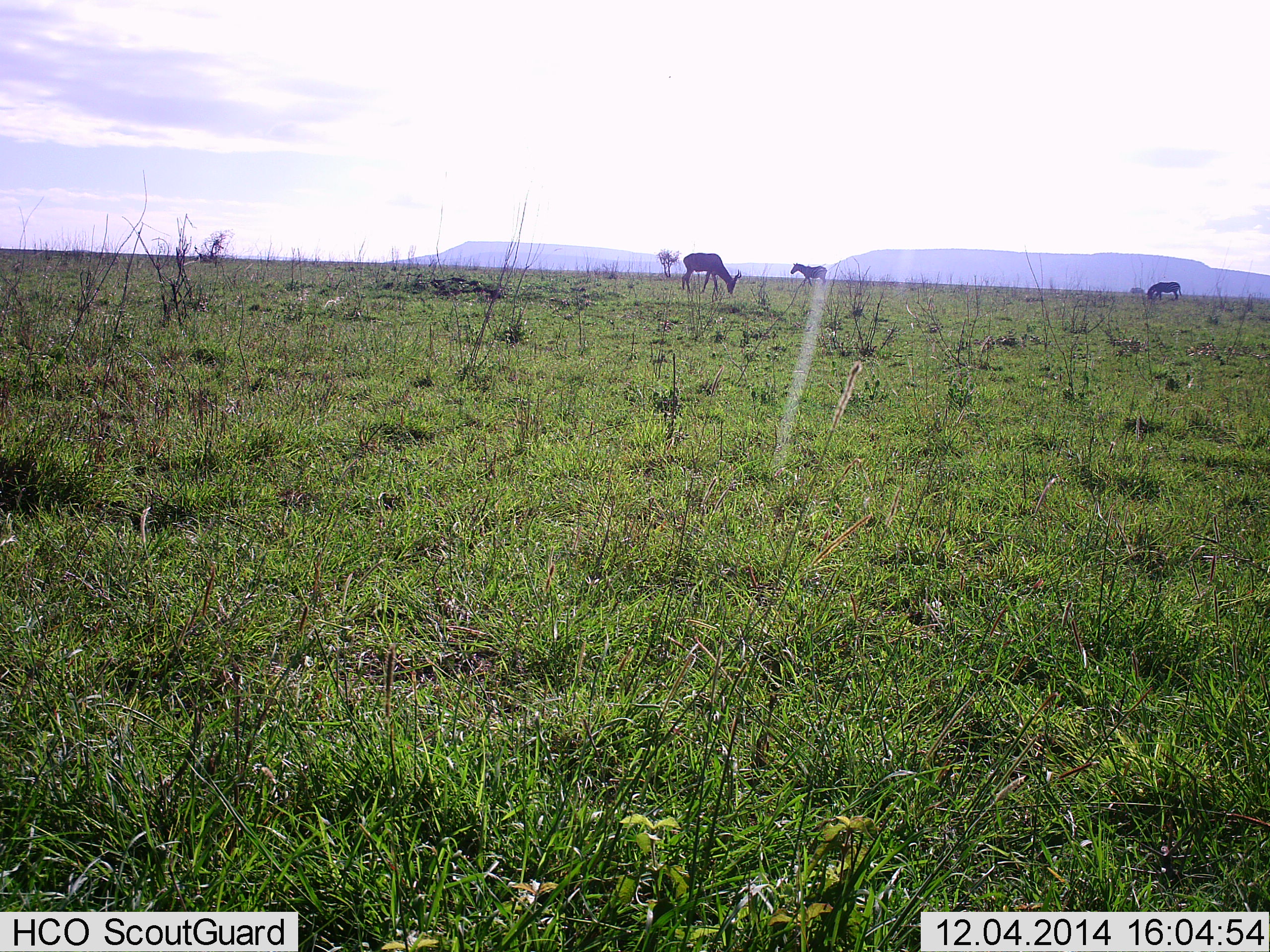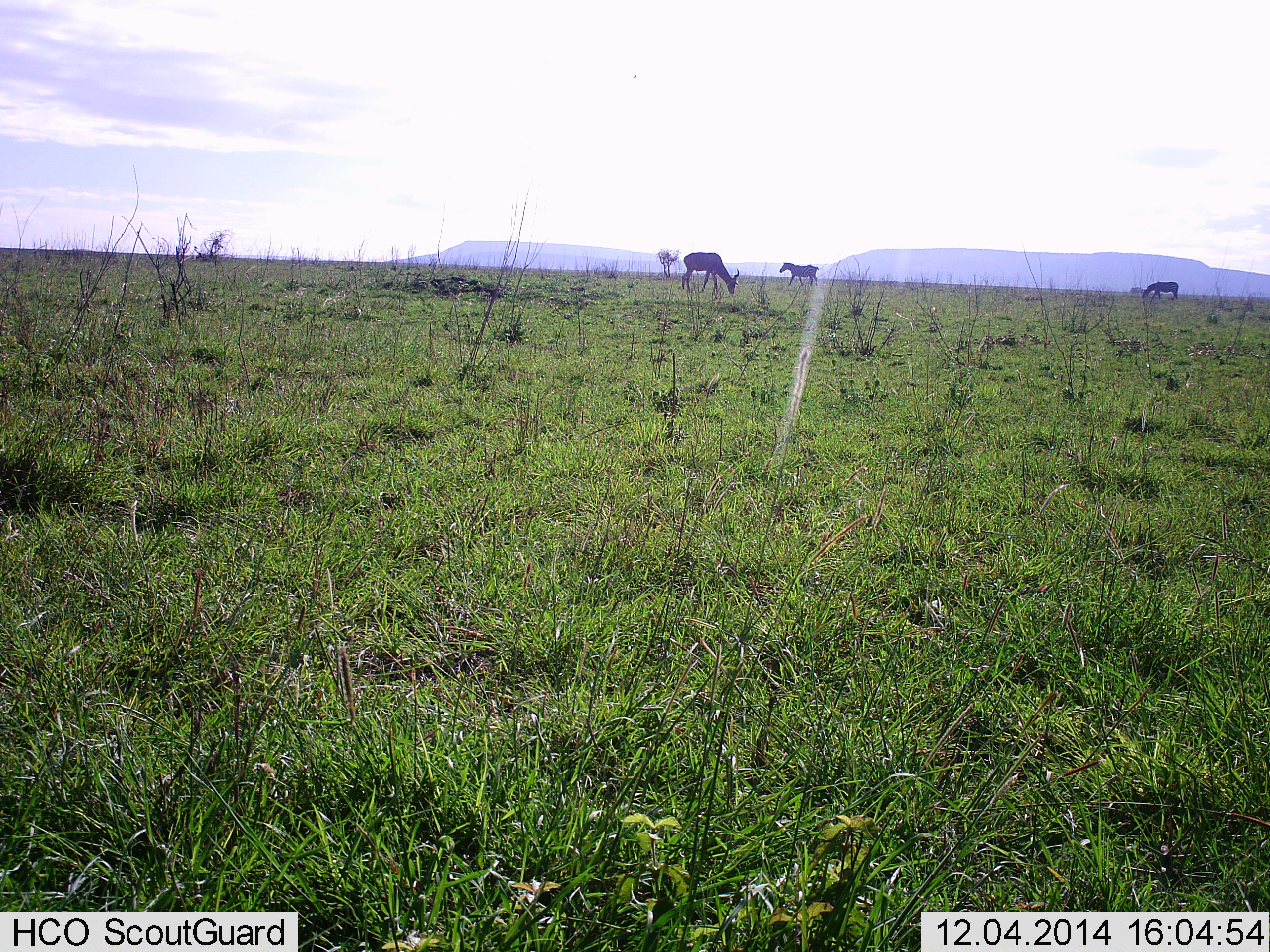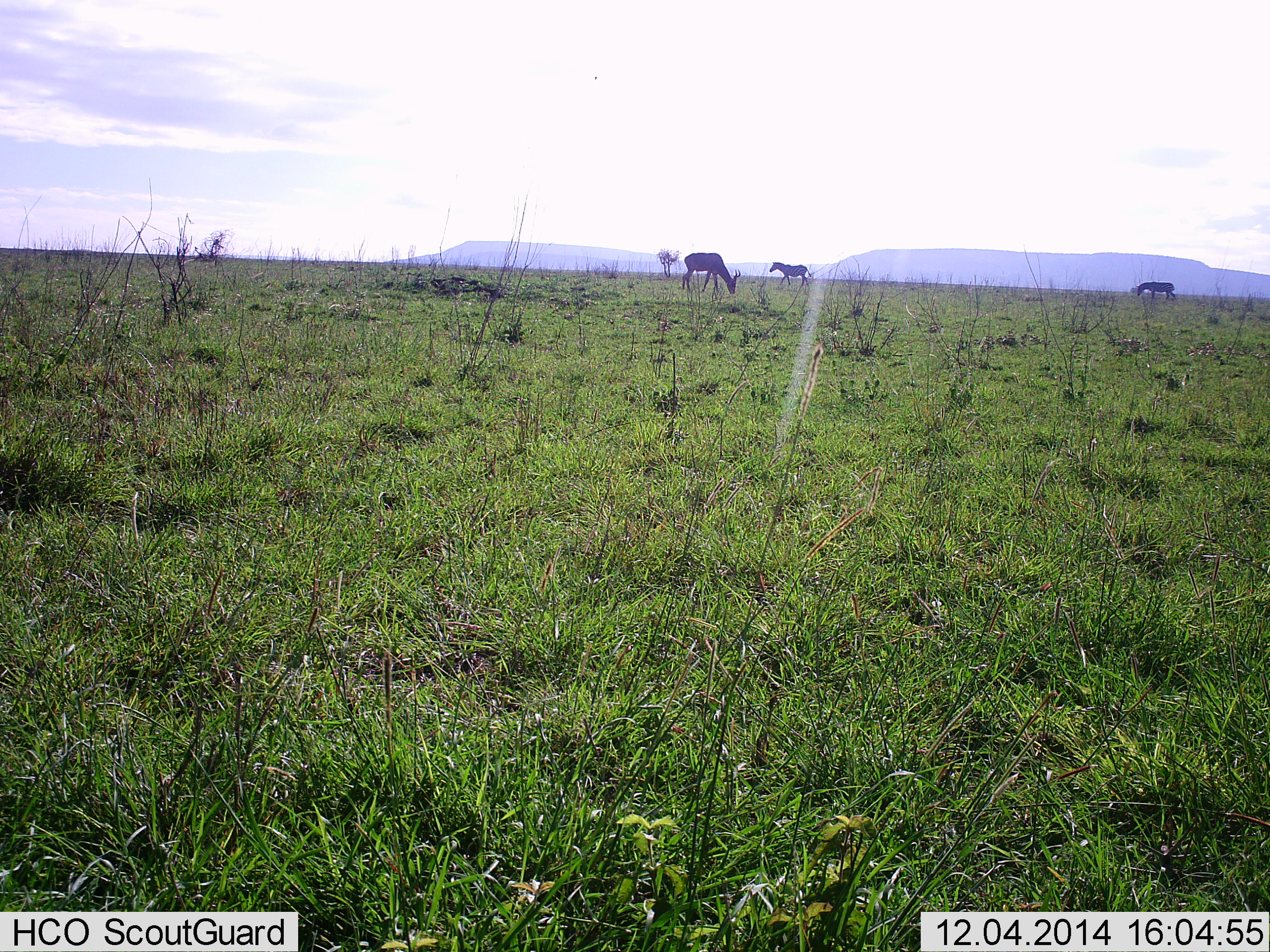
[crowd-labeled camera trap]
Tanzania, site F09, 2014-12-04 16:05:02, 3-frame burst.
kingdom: Animalia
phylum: Chordata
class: Mammalia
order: Artiodactyla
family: Bovidae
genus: Nanger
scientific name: Nanger granti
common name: grant's gazelle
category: gazellegrants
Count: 1.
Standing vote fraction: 29%.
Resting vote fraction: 0%.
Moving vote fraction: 0%.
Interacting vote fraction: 14%.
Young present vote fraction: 0%.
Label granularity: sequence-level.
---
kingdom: Animalia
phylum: Chordata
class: Mammalia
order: Perissodactyla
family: Equidae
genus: Equus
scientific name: Equus quagga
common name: plains zebra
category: zebra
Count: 2.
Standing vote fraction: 14%.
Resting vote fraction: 0%.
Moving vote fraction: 79%.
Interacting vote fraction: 0%.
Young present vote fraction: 0%.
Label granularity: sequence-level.